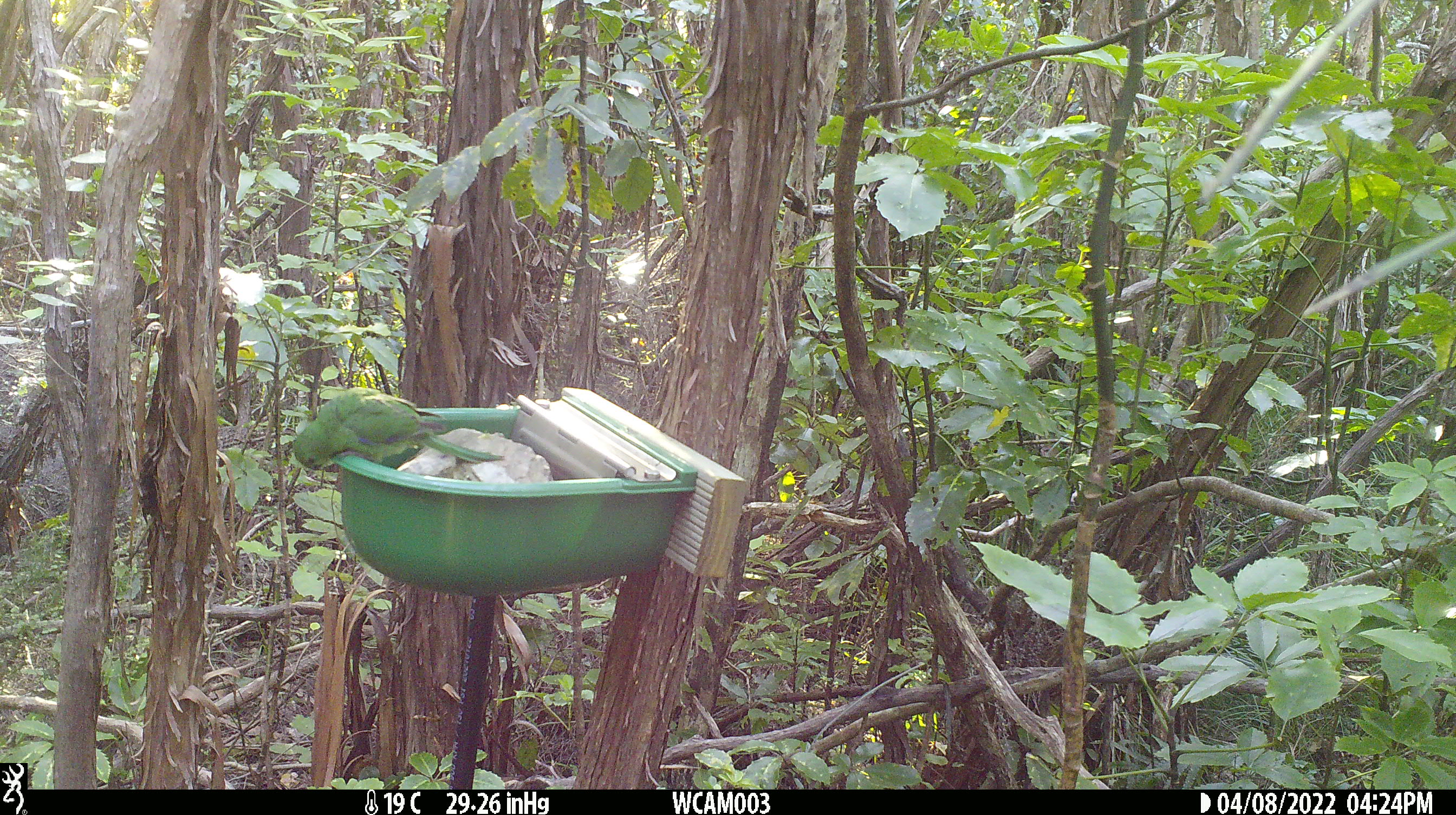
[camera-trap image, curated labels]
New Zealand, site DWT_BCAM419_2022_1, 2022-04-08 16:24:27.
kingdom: Animalia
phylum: Chordata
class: Aves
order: Psittaciformes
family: Psittaculidae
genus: Cyanoramphus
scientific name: Cyanoramphus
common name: parakeet